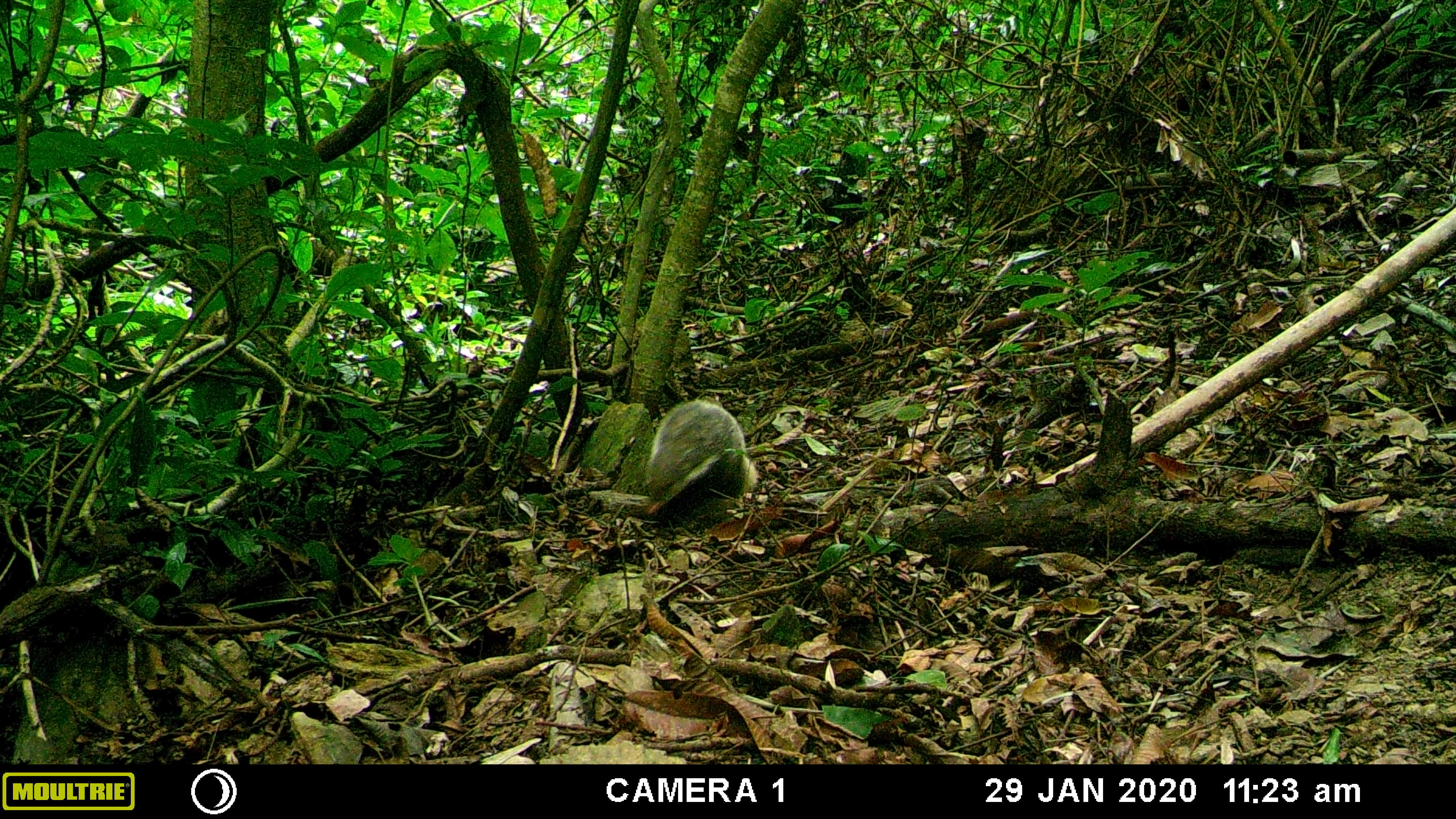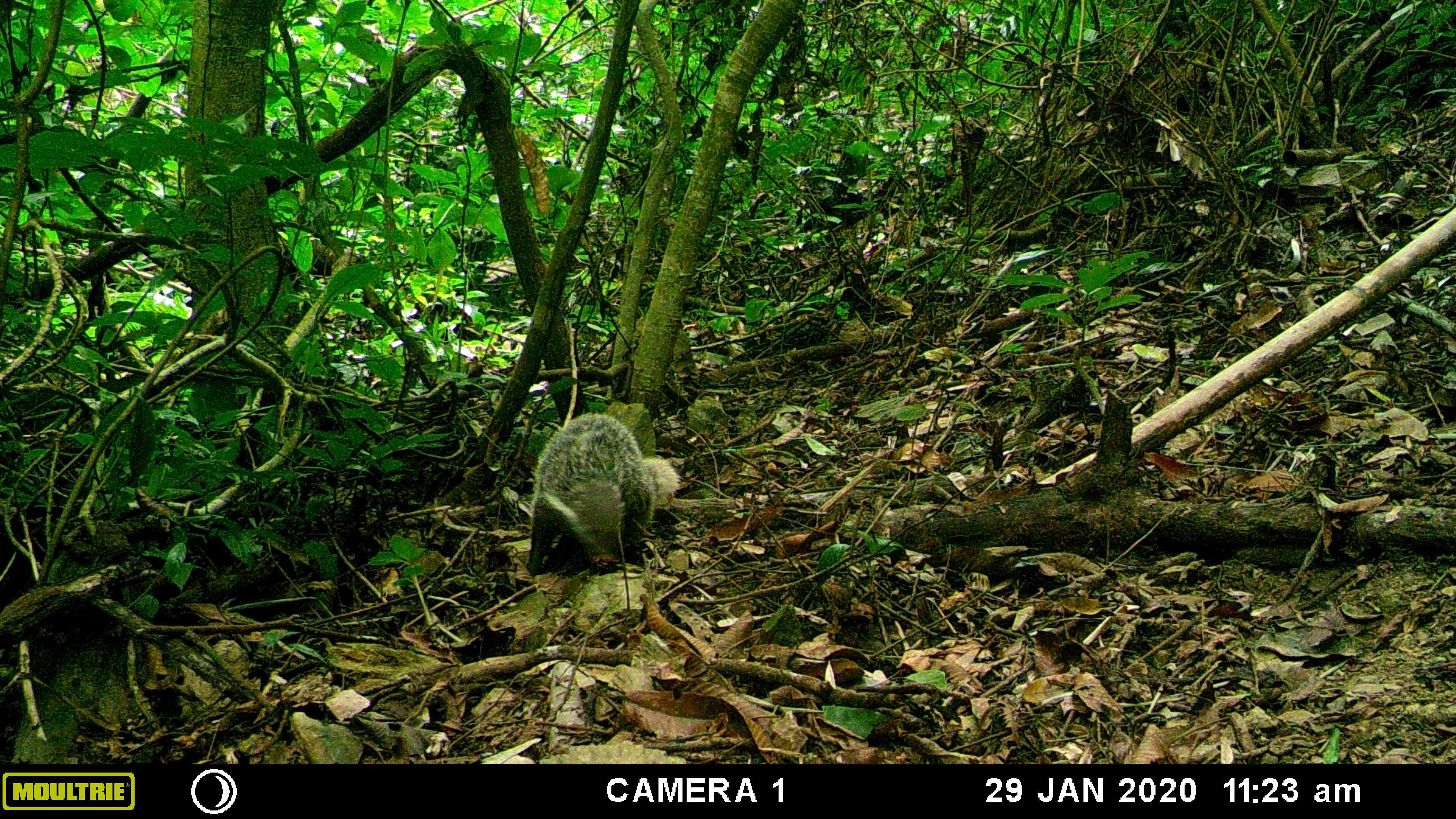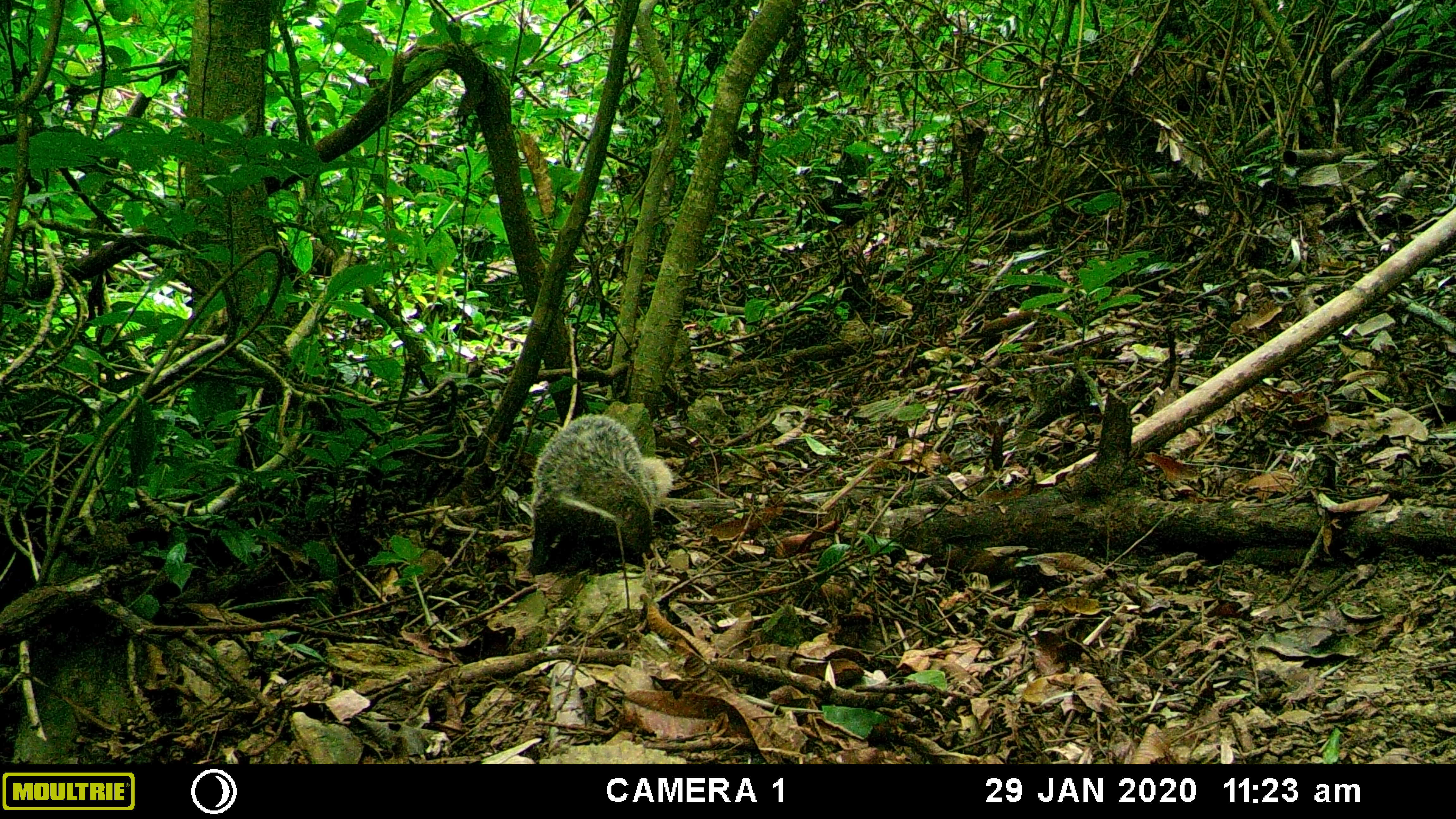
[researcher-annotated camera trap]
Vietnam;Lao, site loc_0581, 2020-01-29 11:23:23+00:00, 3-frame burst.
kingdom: Animalia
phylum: Chordata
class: Mammalia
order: Carnivora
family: Herpestidae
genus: Urva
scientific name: Urva urva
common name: crab-eating mongoose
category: crab eating mongoose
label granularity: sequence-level